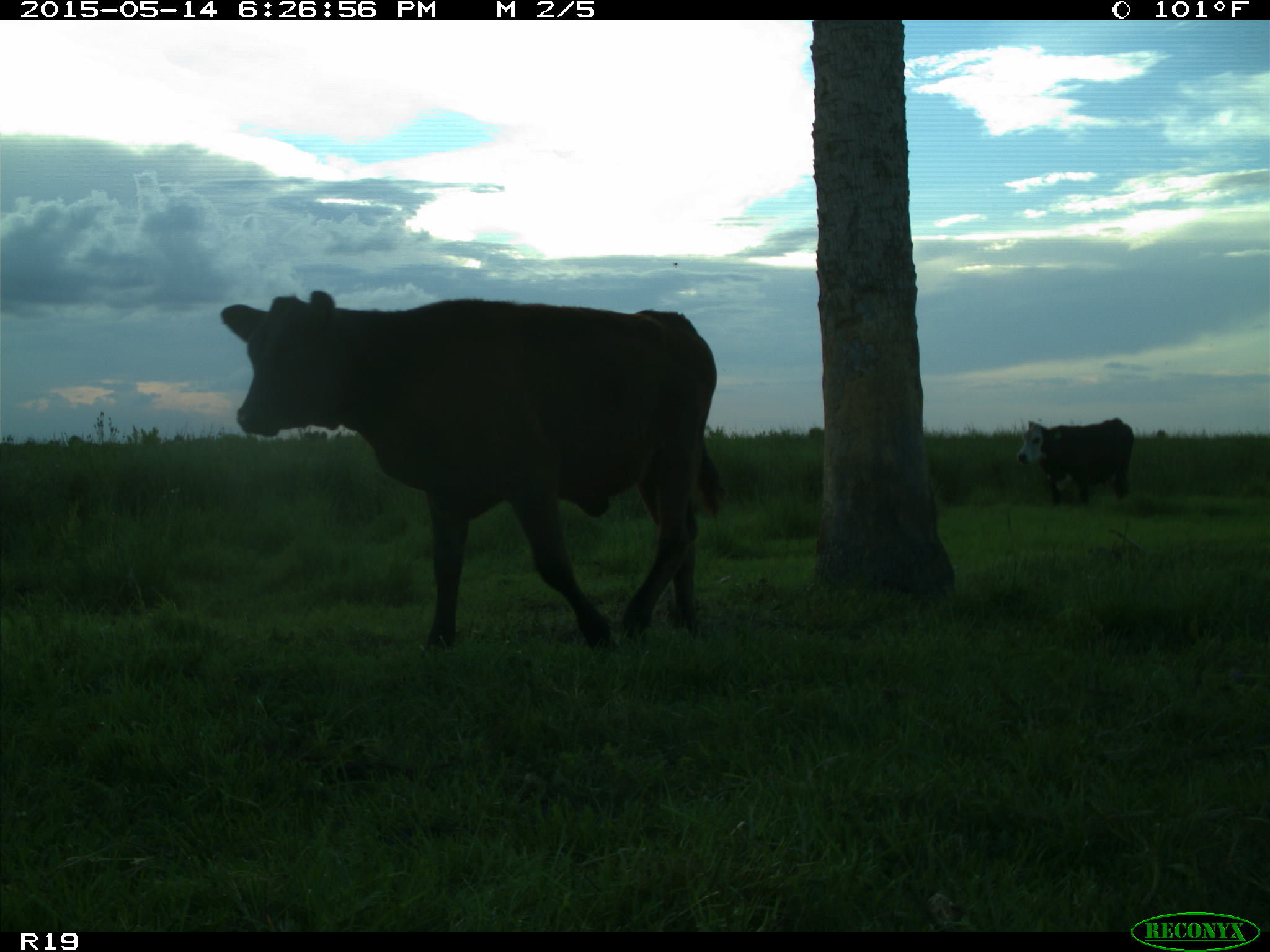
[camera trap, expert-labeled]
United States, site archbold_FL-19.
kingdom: Animalia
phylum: Chordata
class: Mammalia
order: Artiodactyla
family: Bovidae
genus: Bos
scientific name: Bos taurus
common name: domestic cow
Bos taurus (domestic cow).